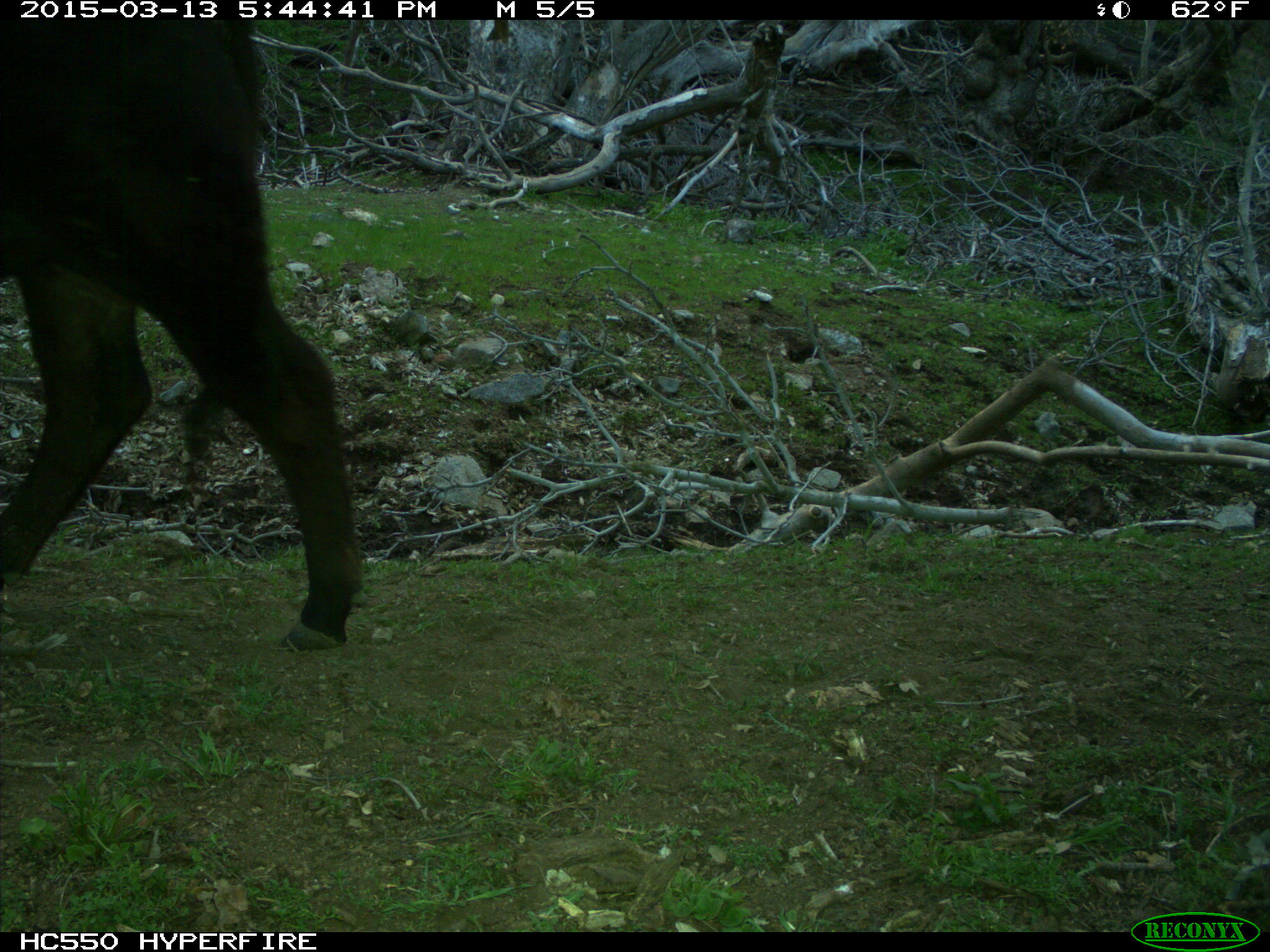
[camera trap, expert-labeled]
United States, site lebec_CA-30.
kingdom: Animalia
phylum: Chordata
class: Mammalia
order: Artiodactyla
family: Bovidae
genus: Bos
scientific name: Bos taurus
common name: domestic cow